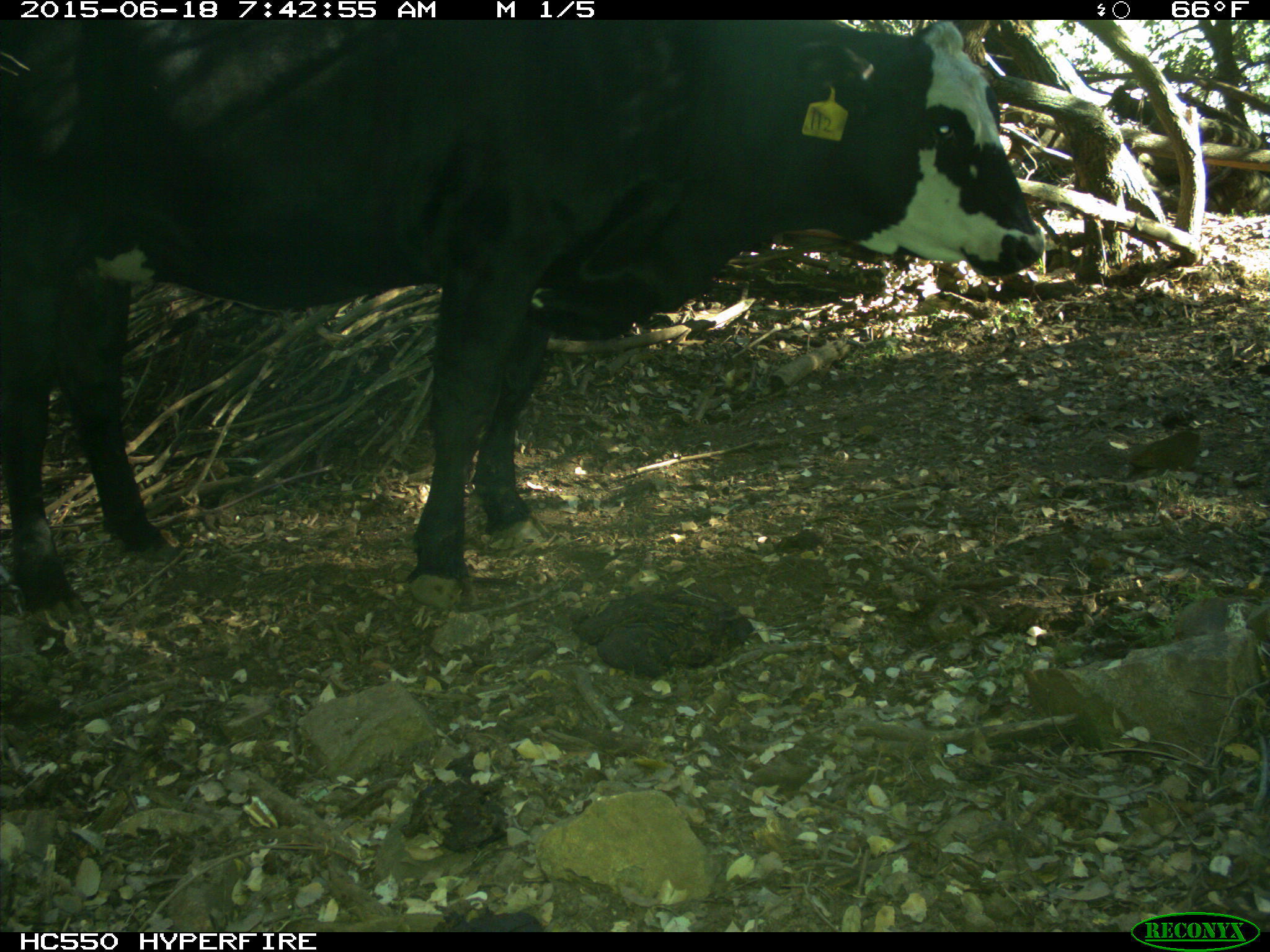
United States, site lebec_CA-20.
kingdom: Animalia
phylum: Chordata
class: Mammalia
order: Artiodactyla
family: Bovidae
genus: Bos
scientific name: Bos taurus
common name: domestic cow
Bos taurus (domestic cow).